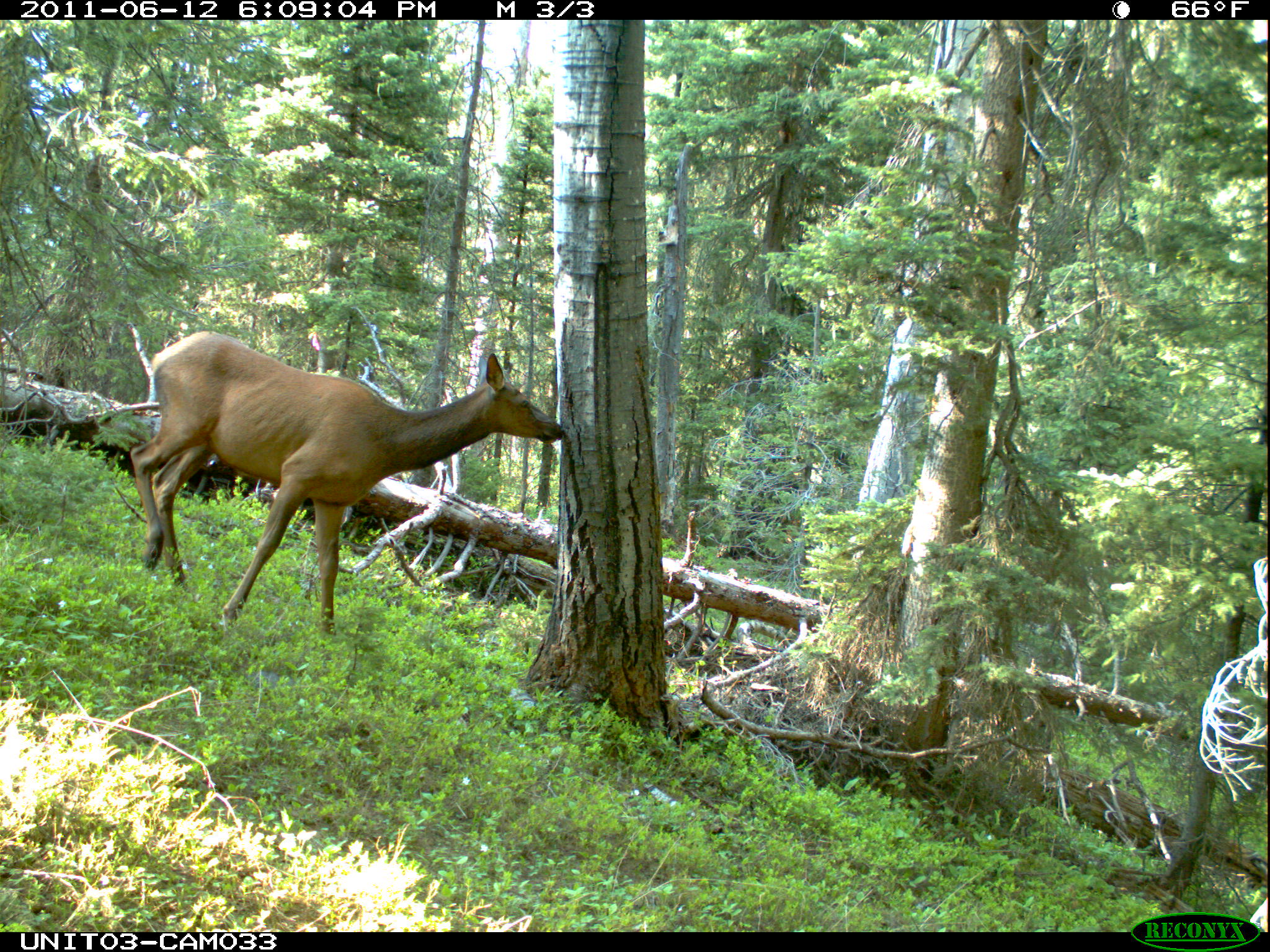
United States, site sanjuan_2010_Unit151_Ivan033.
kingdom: Animalia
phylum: Chordata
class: Mammalia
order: Artiodactyla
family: Cervidae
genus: Cervus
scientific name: Cervus elaphus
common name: red deer